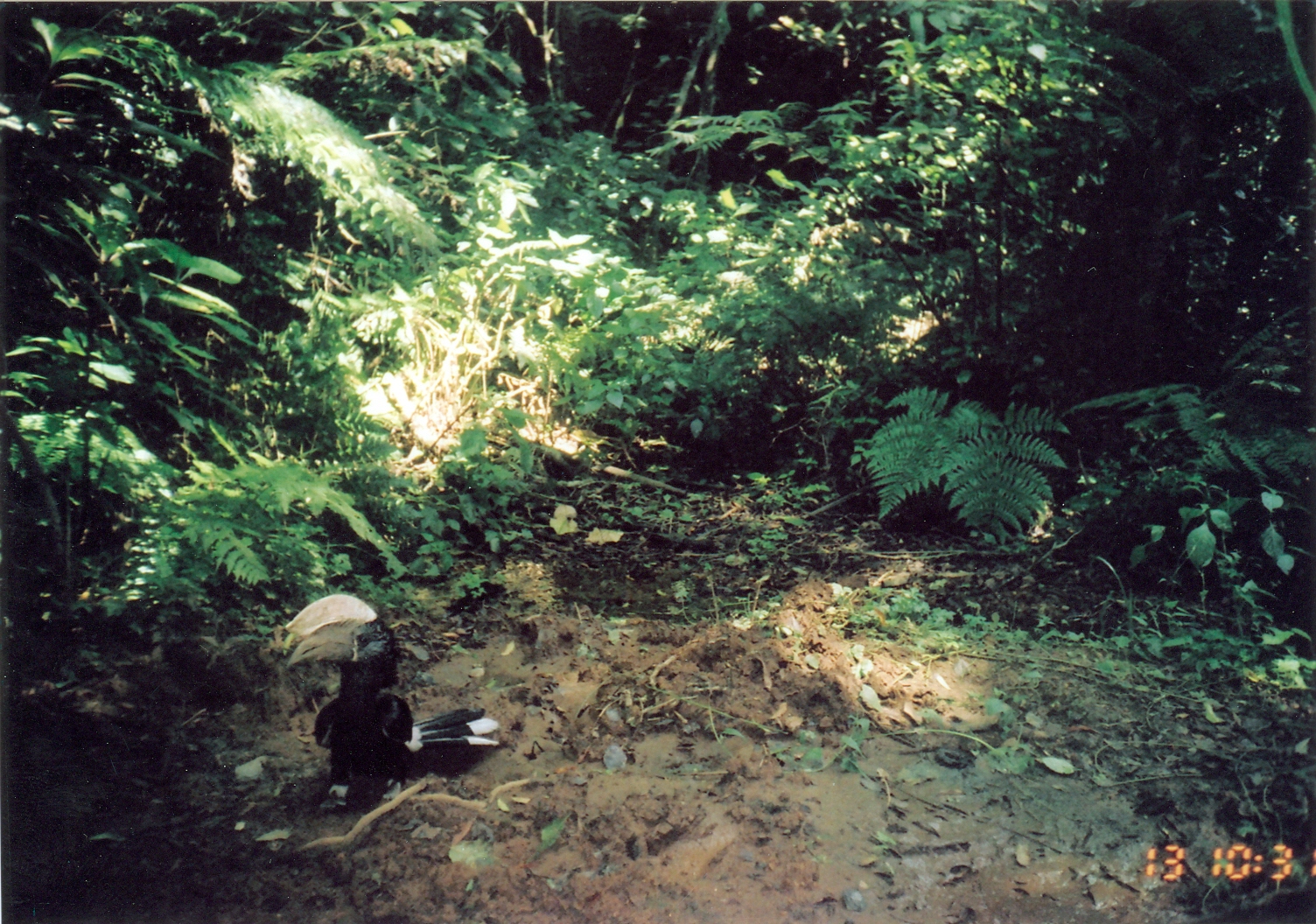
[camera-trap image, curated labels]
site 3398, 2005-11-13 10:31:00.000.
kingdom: Animalia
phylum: Chordata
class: Aves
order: Bucerotiformes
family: Bucerotidae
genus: Bycanistes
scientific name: Bycanistes brevis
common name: silvery-cheeked hornbill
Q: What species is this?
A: Bycanistes brevis (silvery-cheeked hornbill).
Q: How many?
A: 1.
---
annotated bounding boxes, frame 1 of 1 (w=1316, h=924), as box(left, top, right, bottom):
bycanistes brevis: box(287, 593, 499, 801)